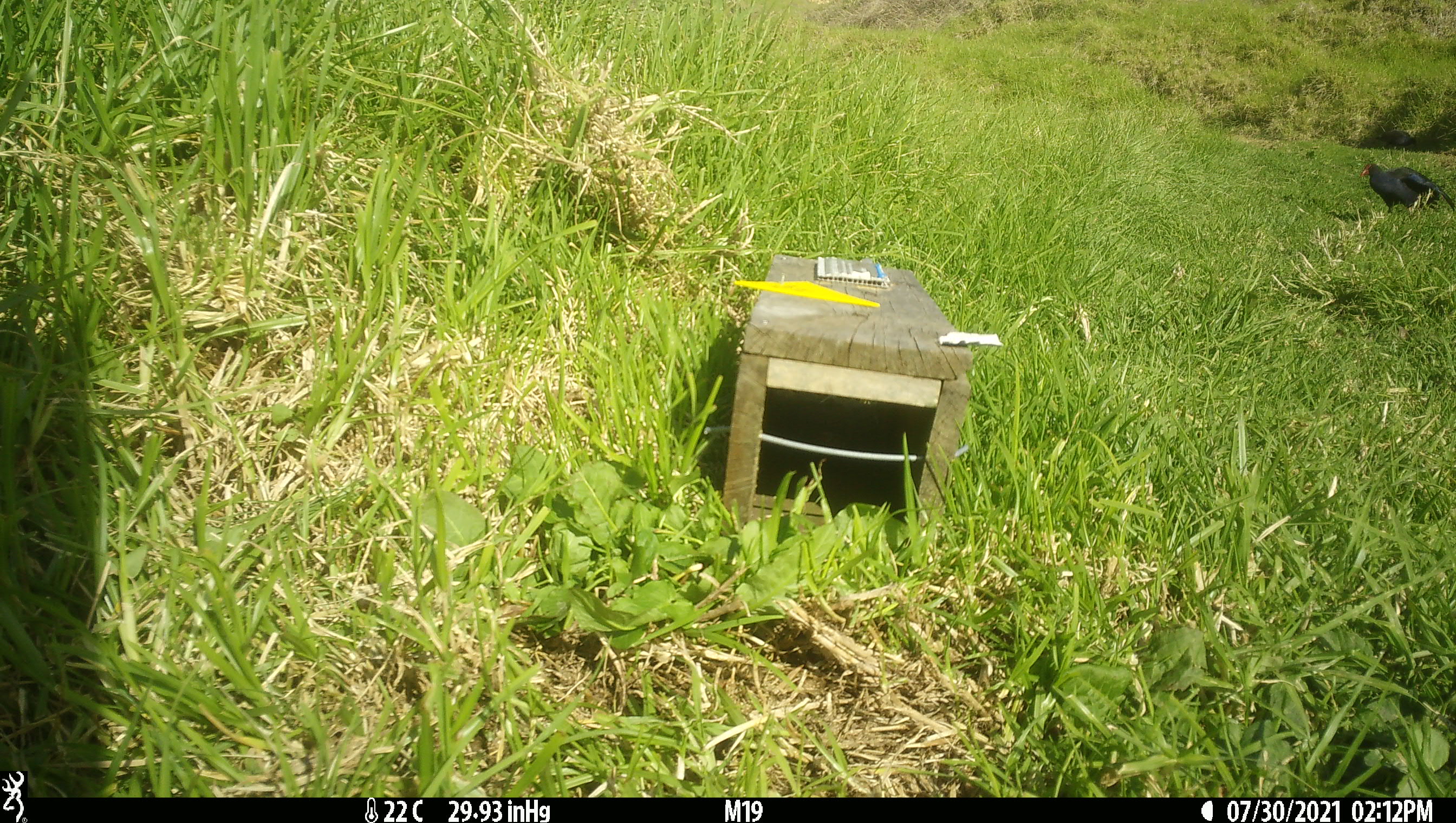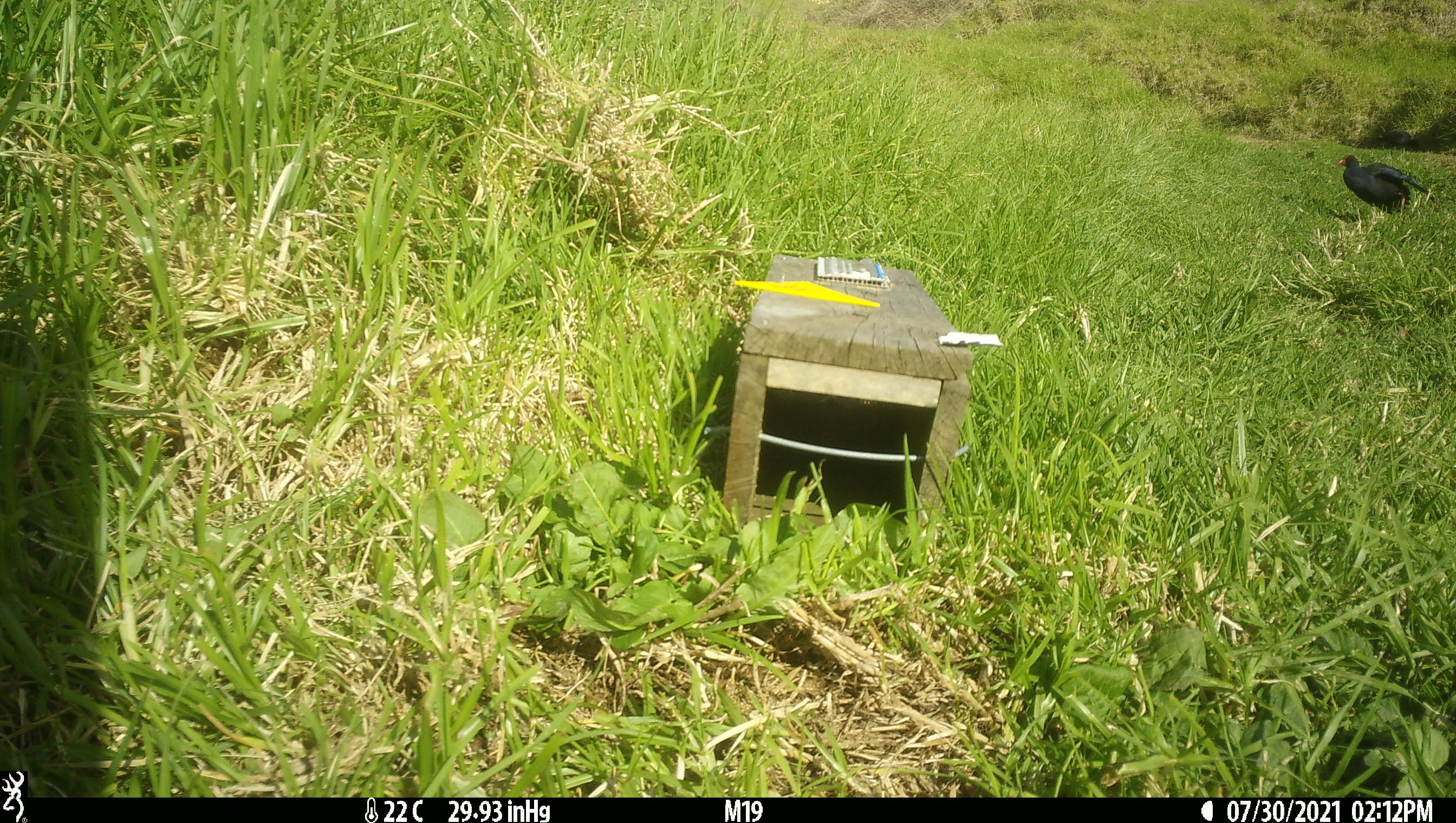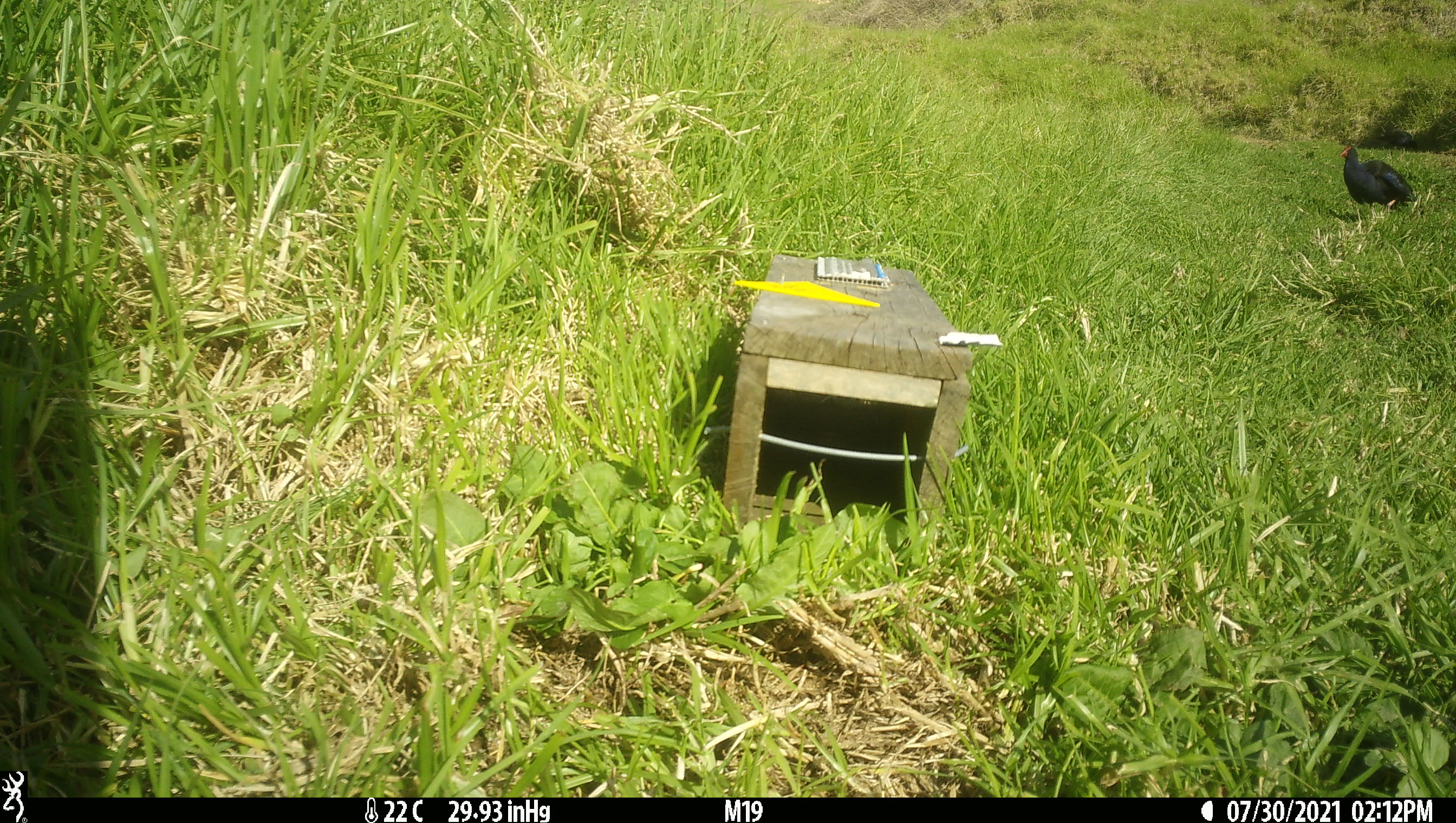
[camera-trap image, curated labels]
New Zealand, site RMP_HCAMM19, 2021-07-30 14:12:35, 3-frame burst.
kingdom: Animalia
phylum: Chordata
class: Aves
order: Gruiformes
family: Rallidae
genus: Porphyrio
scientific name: Porphyrio melanotus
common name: australasian swamphen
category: pukeko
Pukeko (australasian swamphen) (Porphyrio melanotus).